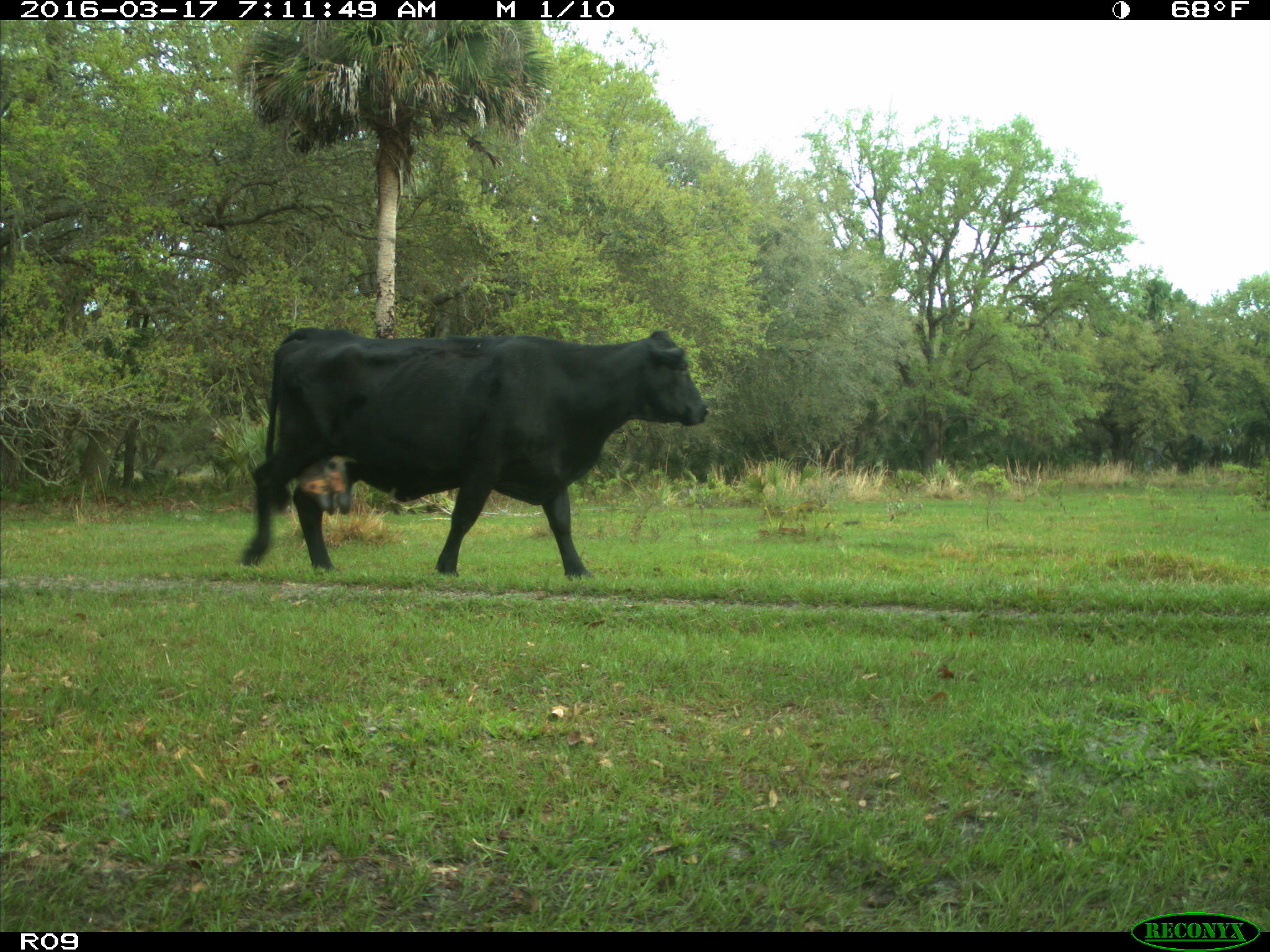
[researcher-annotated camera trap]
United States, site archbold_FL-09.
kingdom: Animalia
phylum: Chordata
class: Mammalia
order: Artiodactyla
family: Bovidae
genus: Bos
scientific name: Bos taurus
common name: domestic cow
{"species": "Bos taurus (domestic cow)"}